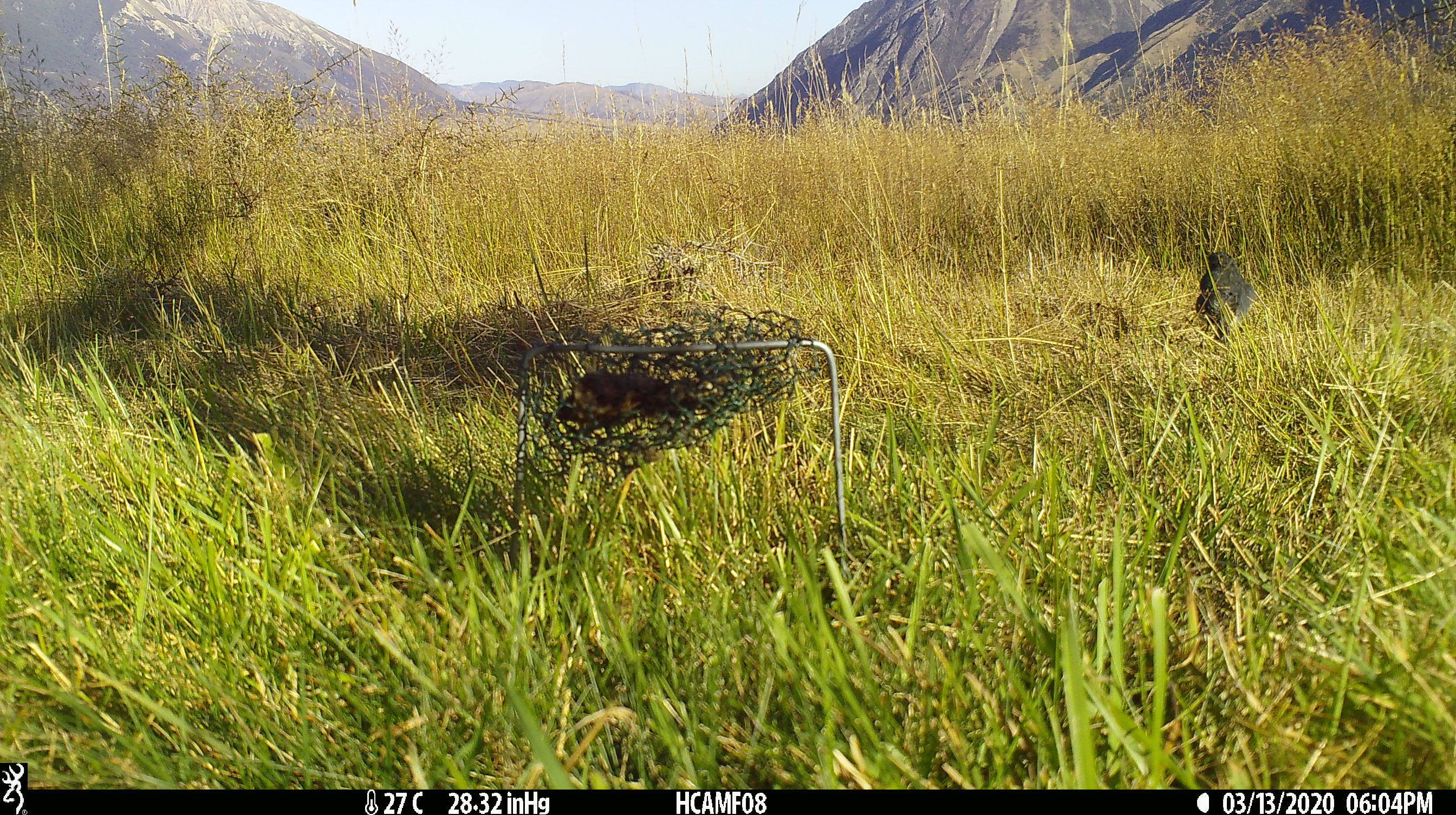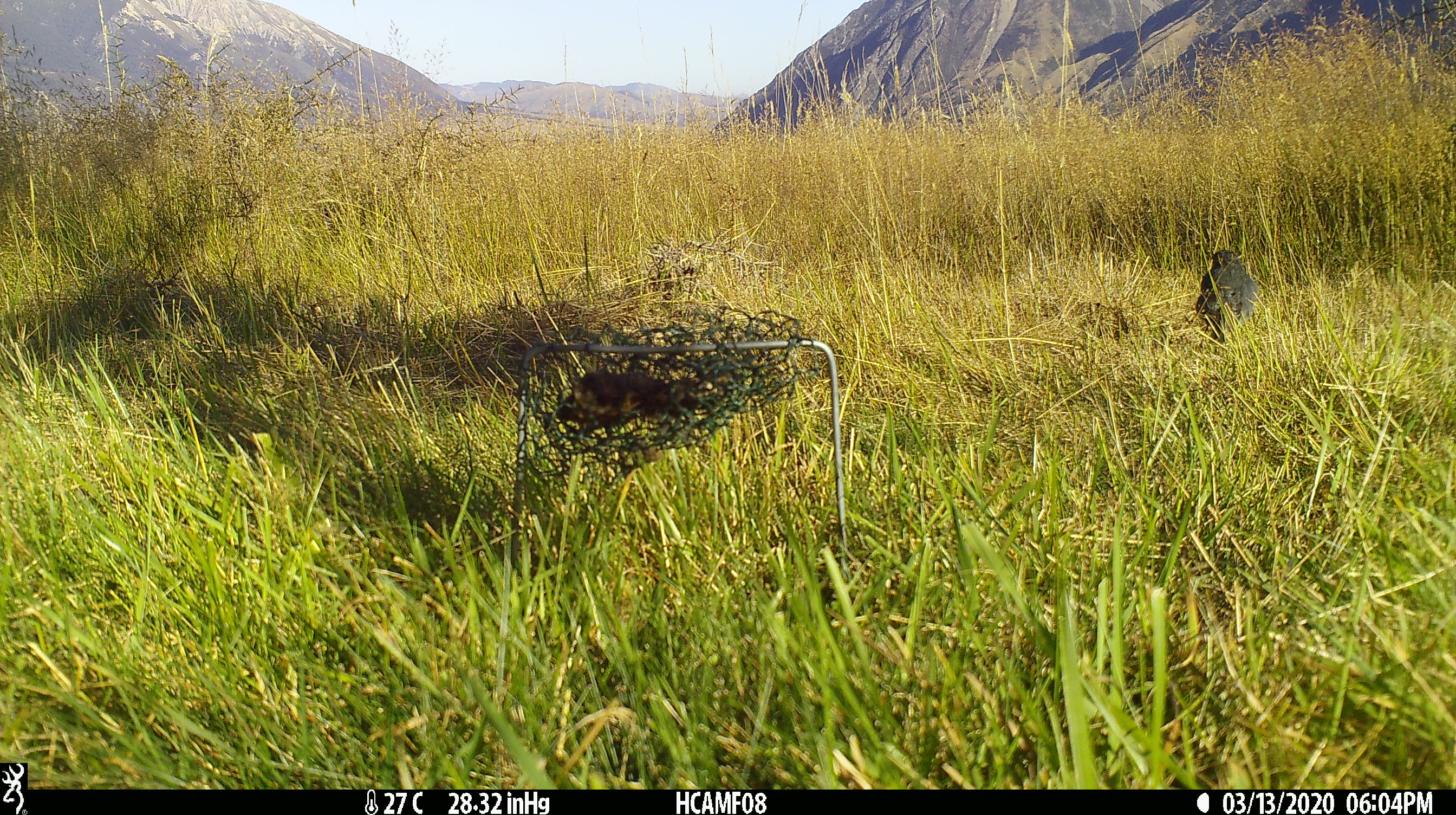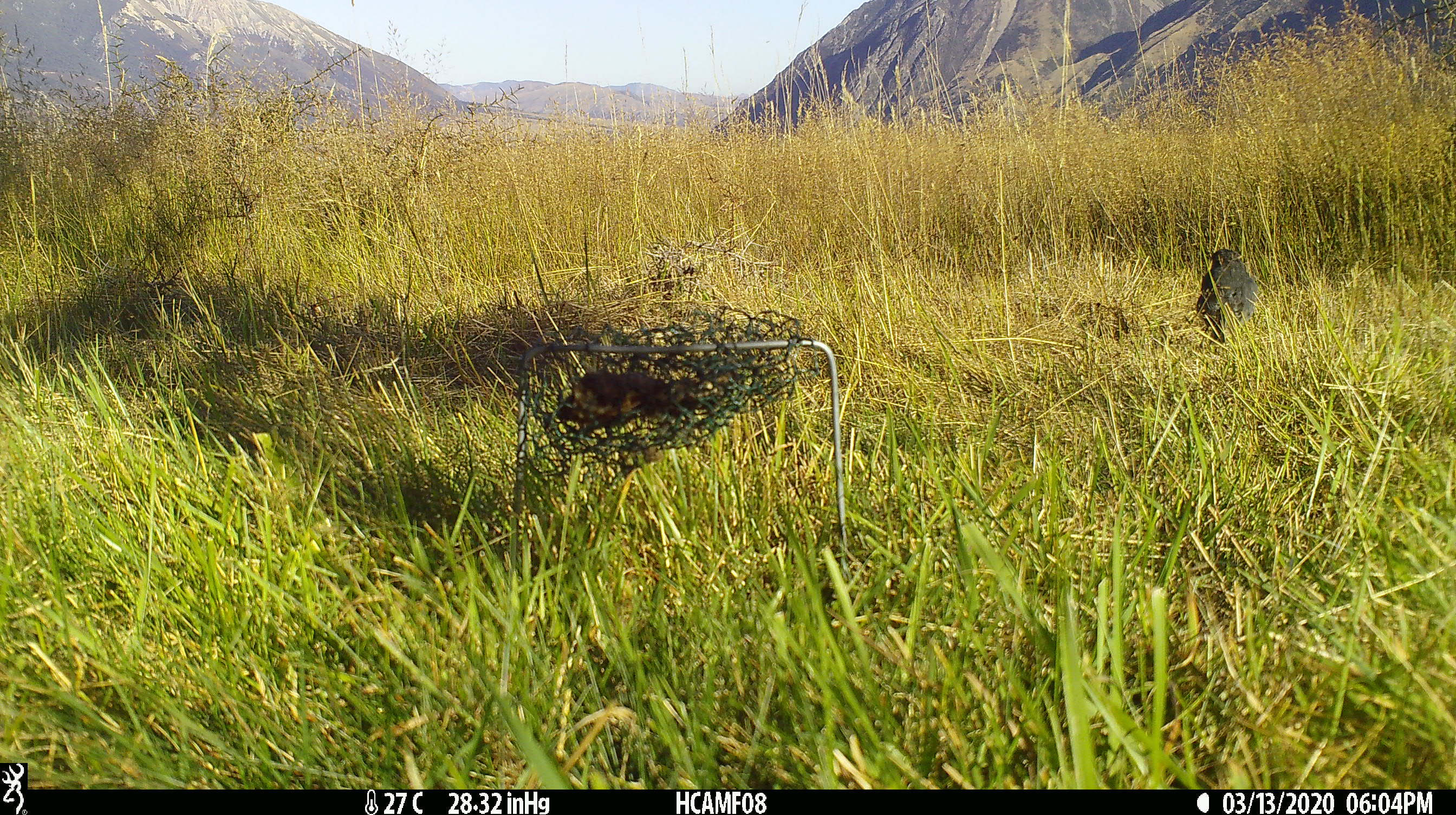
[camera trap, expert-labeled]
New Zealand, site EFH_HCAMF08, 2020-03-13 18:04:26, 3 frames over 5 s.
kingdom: Animalia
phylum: Chordata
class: Aves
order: Passeriformes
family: Petroicidae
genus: Petroica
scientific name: Petroica australis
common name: new zealand robin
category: robin